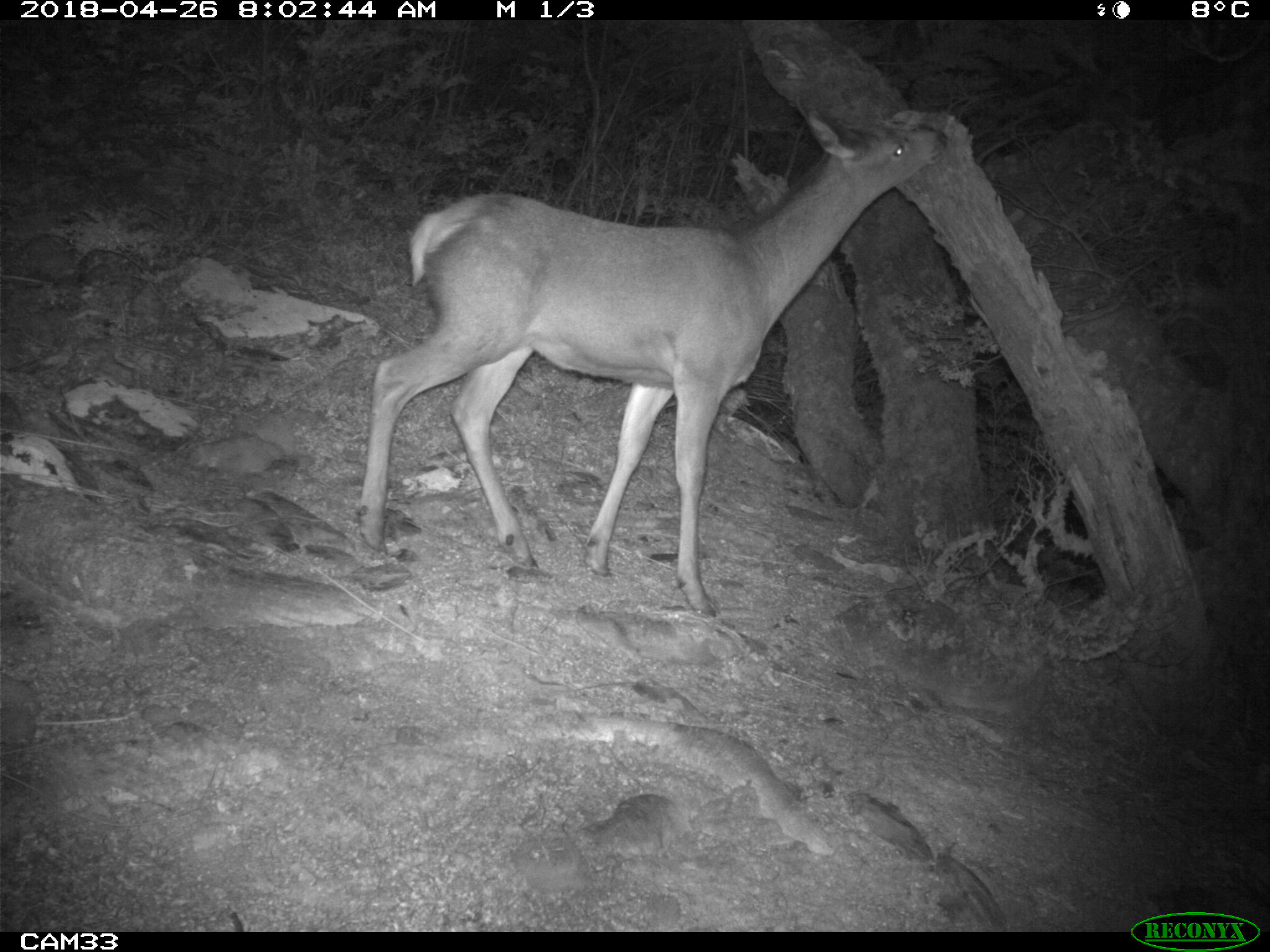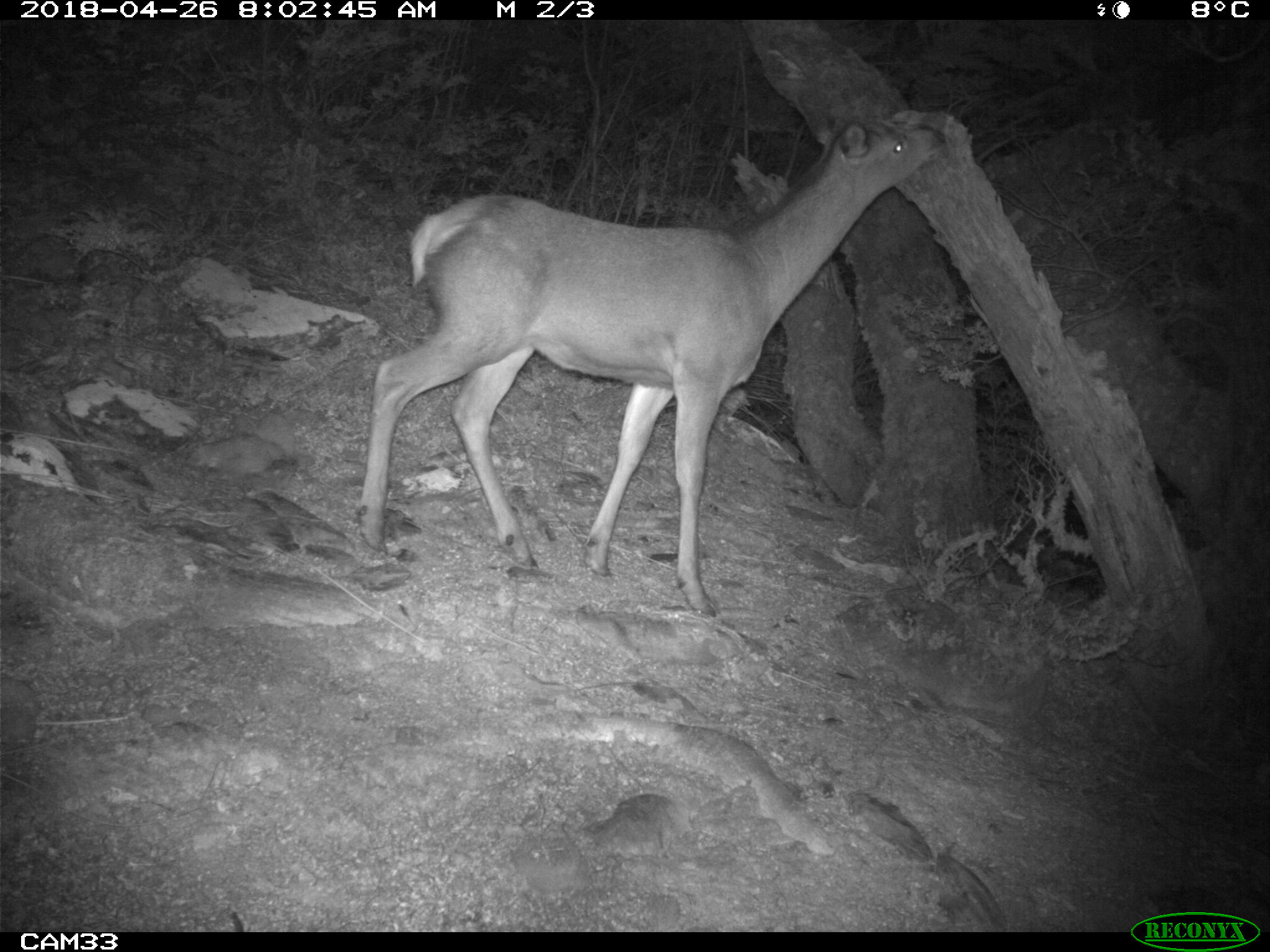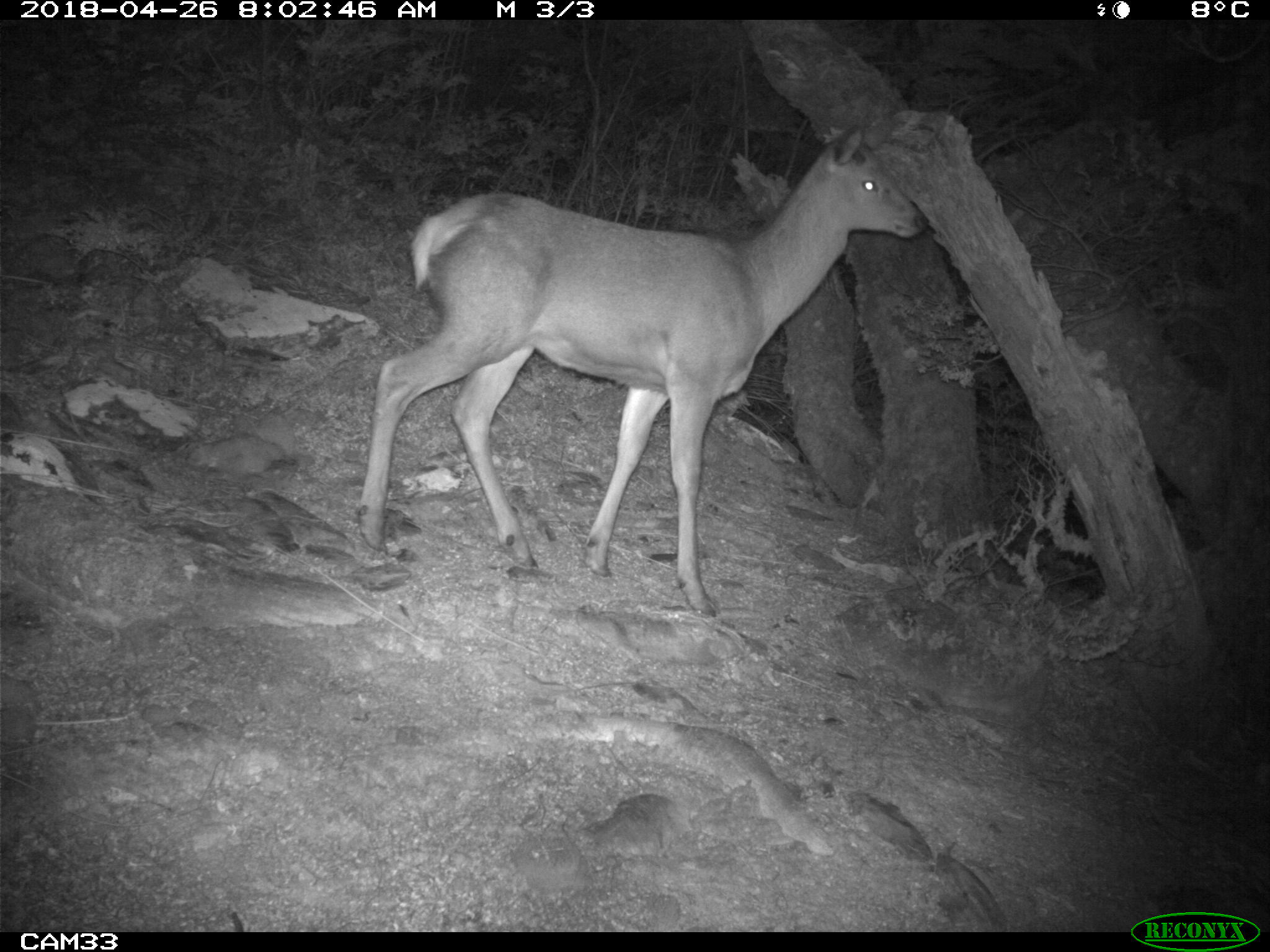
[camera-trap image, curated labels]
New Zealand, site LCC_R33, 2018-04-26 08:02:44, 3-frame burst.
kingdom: Animalia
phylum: Chordata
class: Mammalia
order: Artiodactyla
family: Cervidae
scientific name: Cervidae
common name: deer